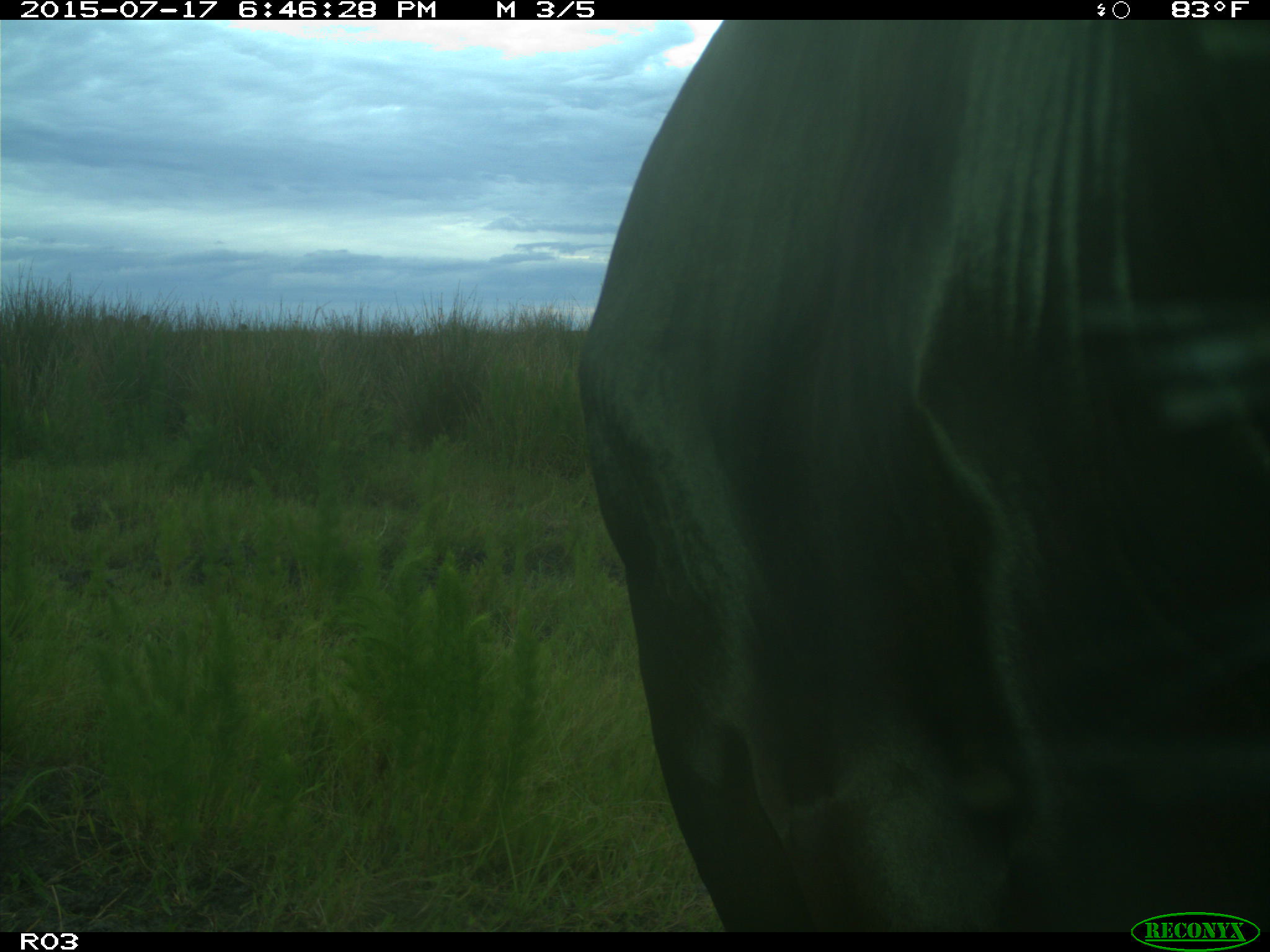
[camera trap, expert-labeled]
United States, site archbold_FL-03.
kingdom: Animalia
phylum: Chordata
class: Mammalia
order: Artiodactyla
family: Bovidae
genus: Bos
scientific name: Bos taurus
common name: domestic cow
Bos taurus (domestic cow).